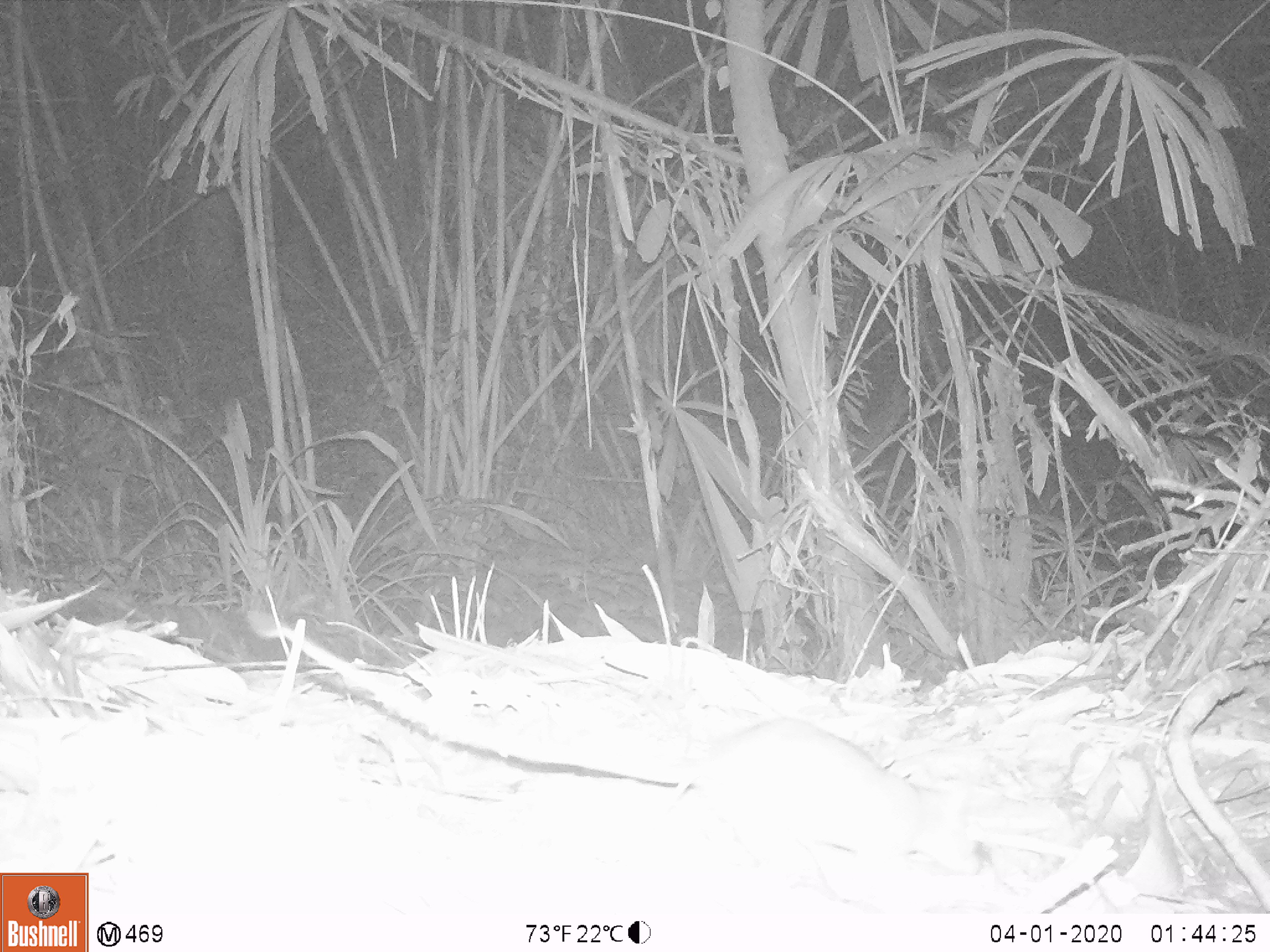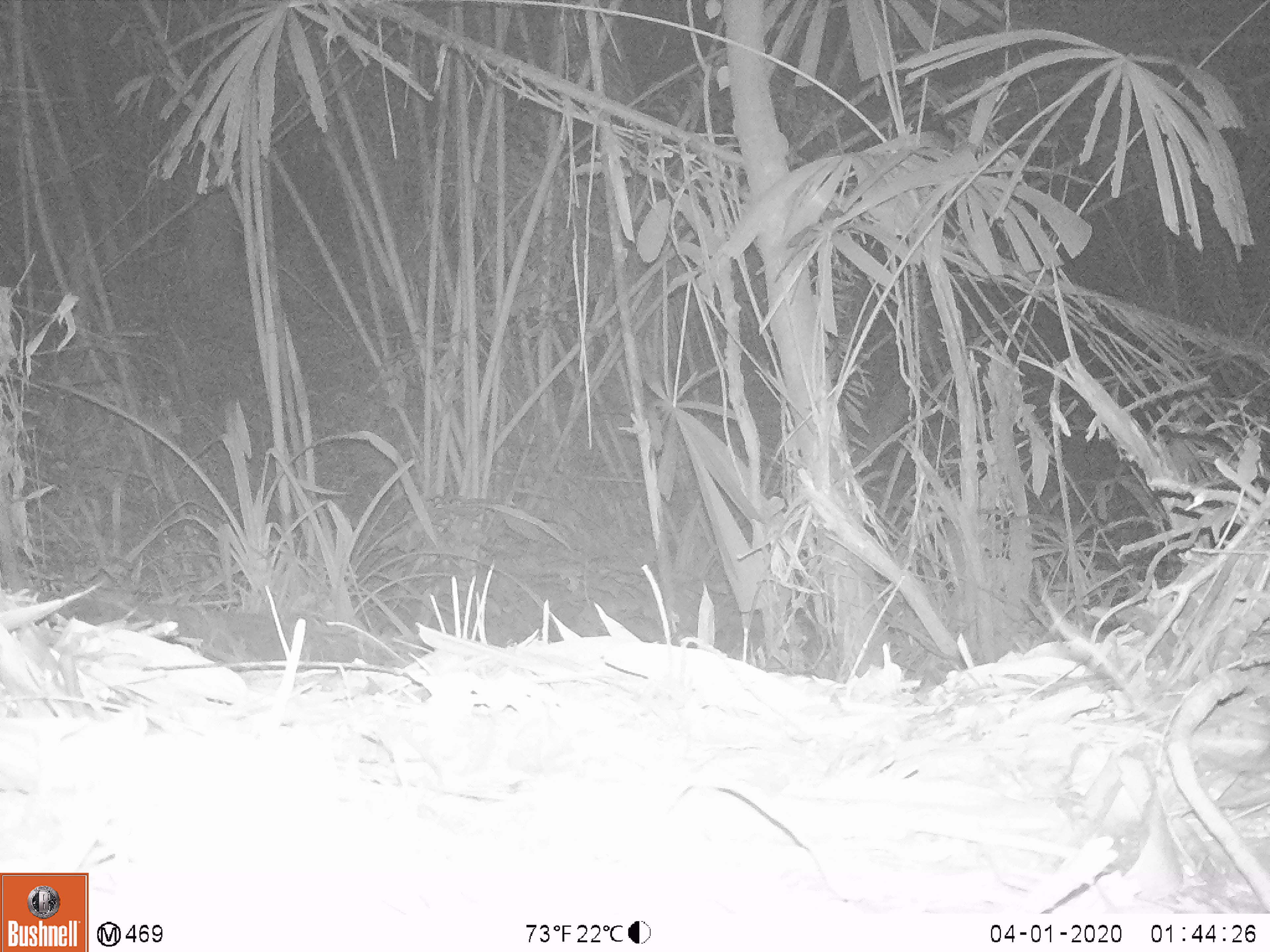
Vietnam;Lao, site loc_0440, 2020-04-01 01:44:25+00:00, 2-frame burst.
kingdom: Animalia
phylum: Chordata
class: Mammalia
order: Rodentia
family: Muridae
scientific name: Muridae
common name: old-world mice and rats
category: unidentified murid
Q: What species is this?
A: Unidentified murid (old-world mice and rats) (Muridae).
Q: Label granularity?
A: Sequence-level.